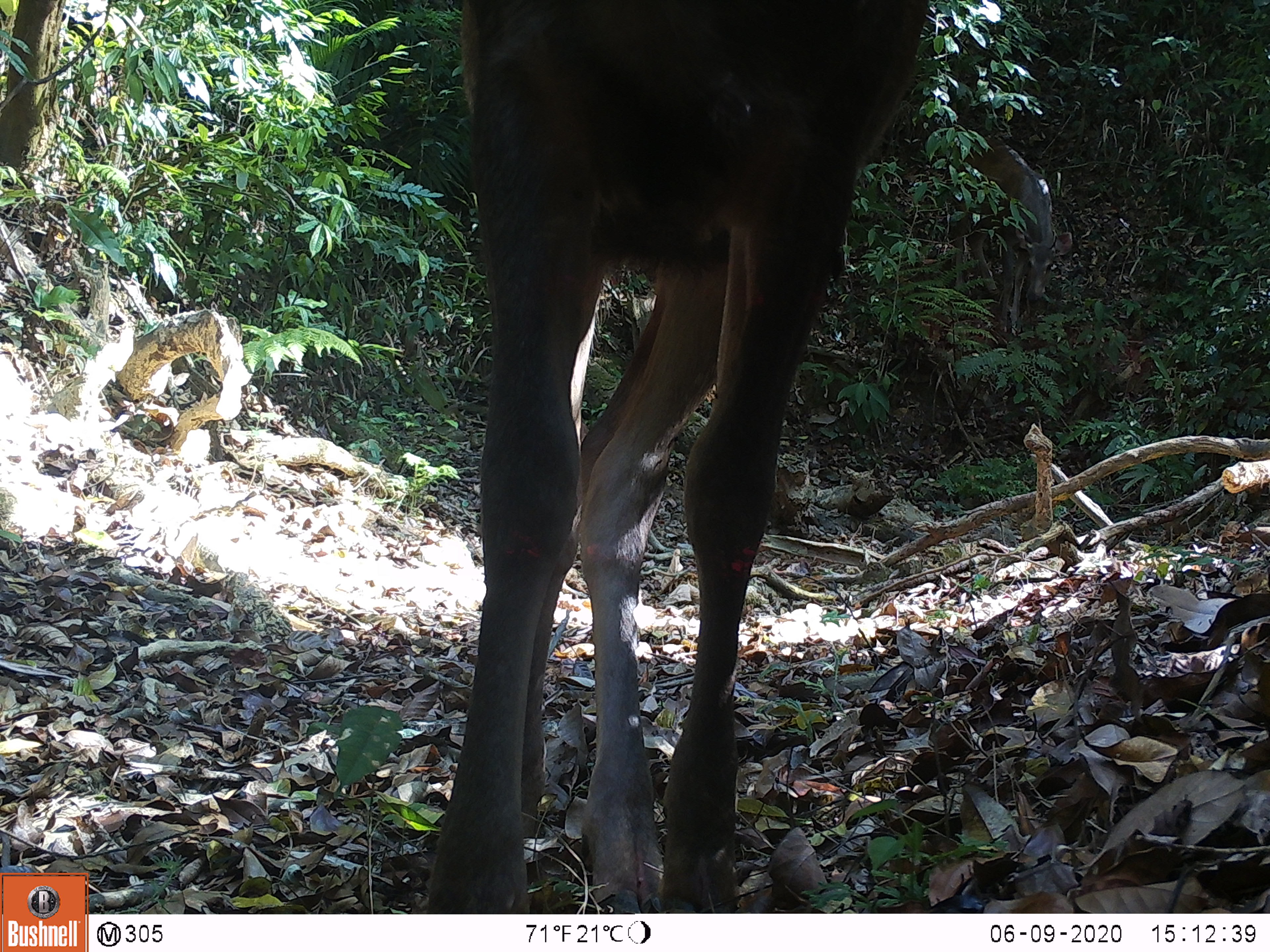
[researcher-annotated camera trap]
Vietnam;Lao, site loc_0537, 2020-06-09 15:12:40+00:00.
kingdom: Animalia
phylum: Chordata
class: Mammalia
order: Artiodactyla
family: Cervidae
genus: Rusa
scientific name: Rusa unicolor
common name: sambar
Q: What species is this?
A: Sambar (Rusa unicolor).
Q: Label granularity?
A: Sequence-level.